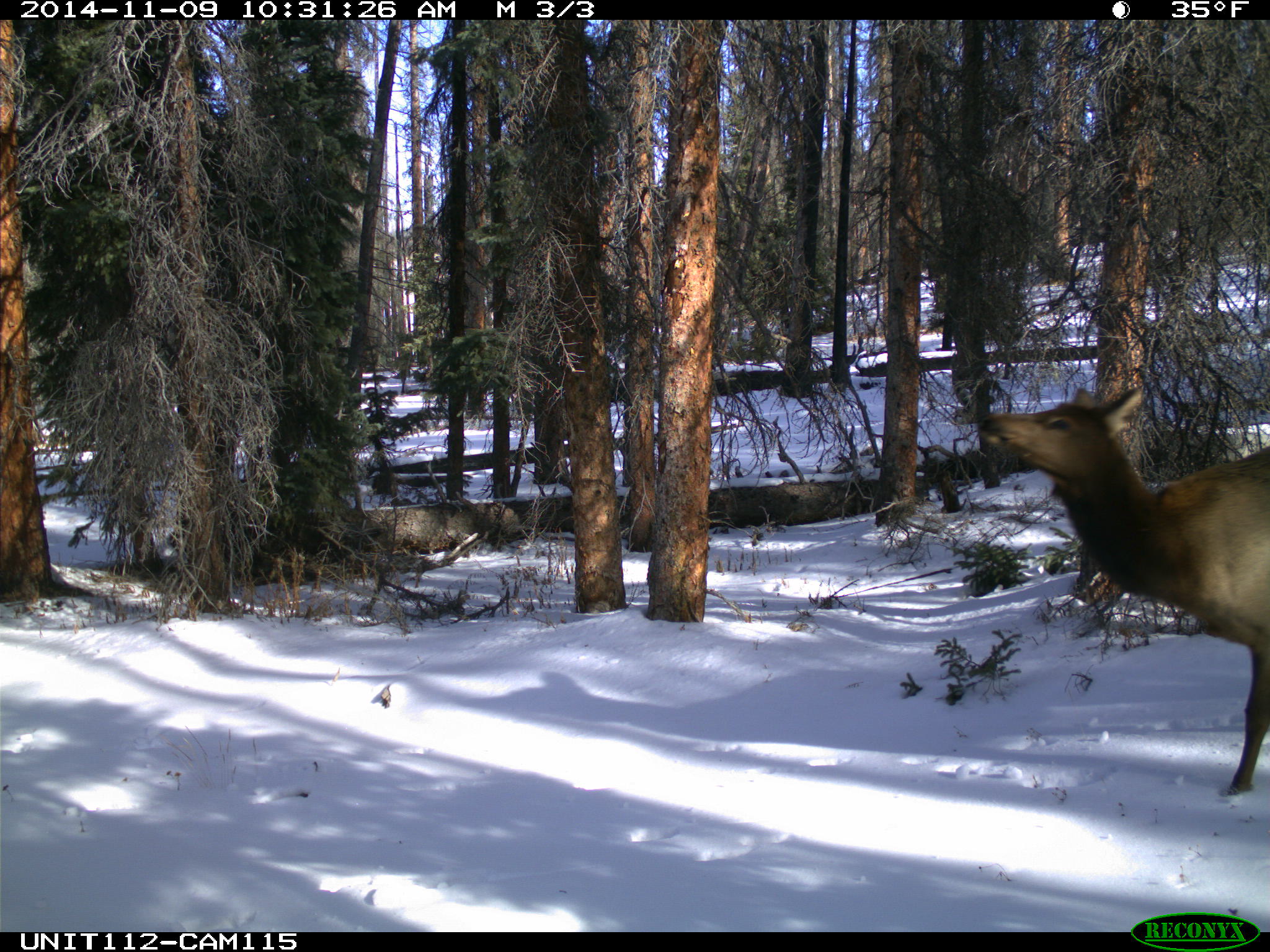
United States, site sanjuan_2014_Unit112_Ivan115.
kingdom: Animalia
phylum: Chordata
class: Mammalia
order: Artiodactyla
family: Cervidae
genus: Cervus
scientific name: Cervus elaphus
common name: red deer